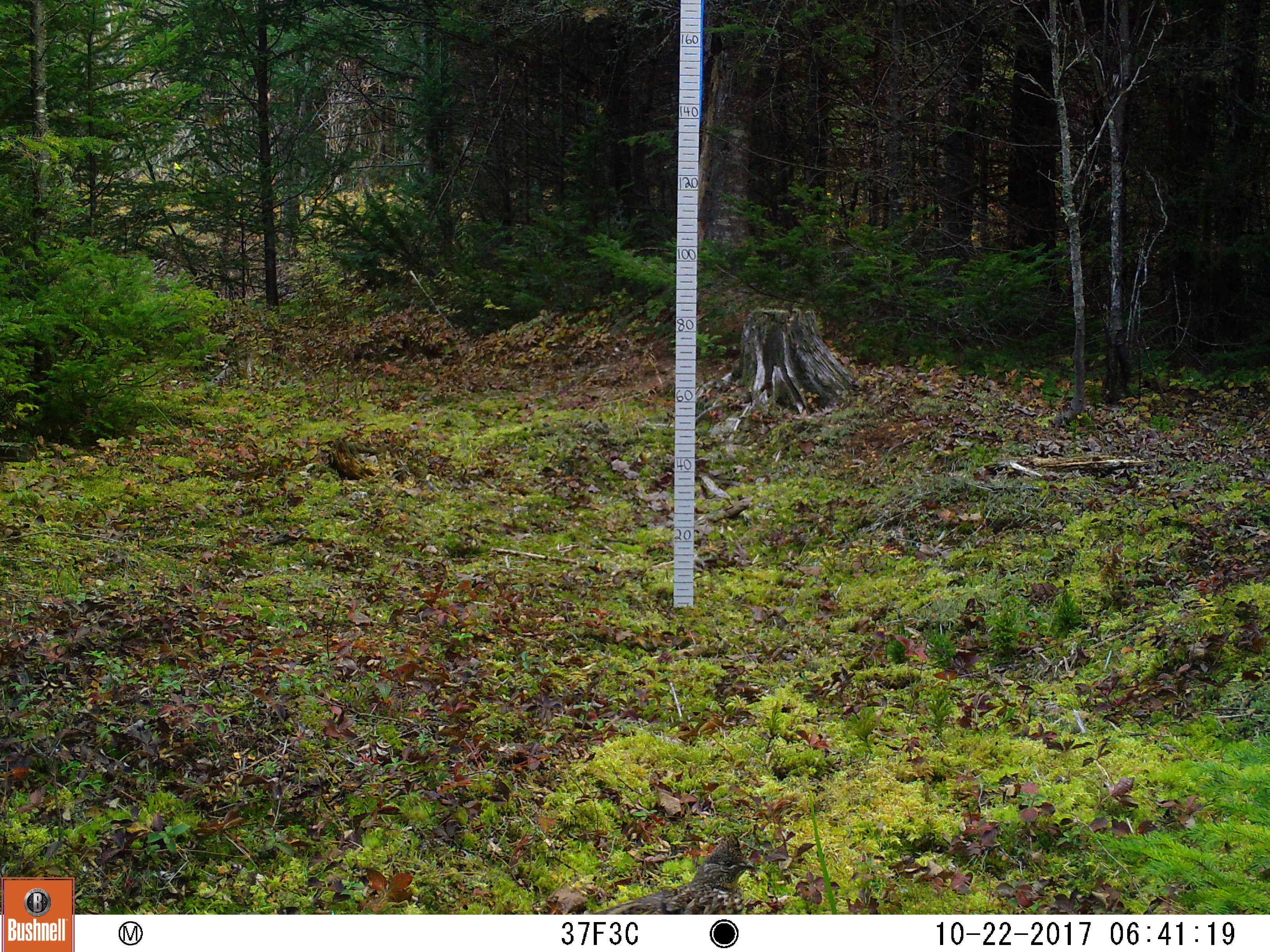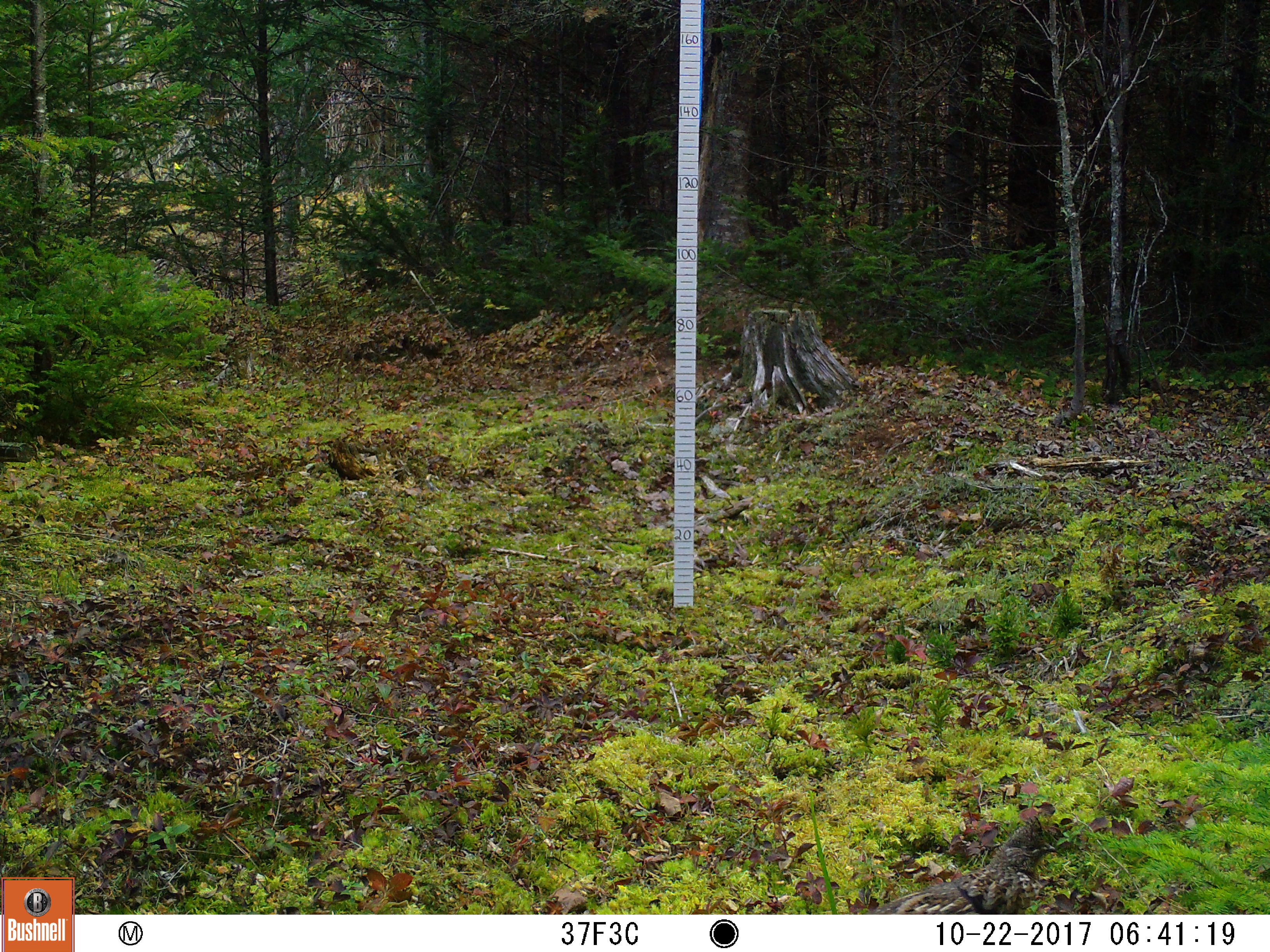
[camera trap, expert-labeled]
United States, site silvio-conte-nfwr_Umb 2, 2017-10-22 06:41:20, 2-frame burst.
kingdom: Animalia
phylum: Chordata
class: Aves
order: Galliformes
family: Phasianidae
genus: Bonasa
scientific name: Bonasa umbellus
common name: ruffed grouse